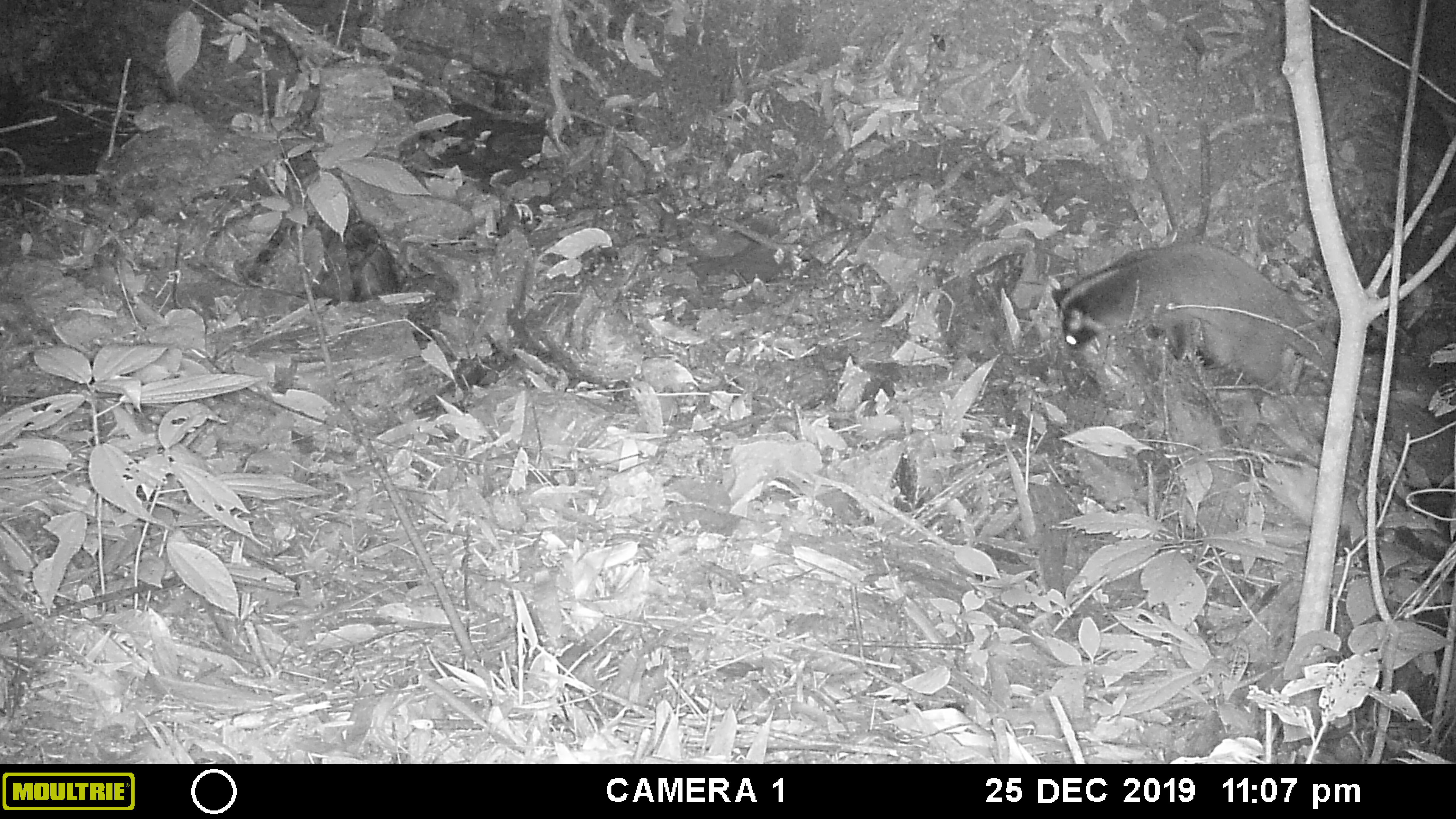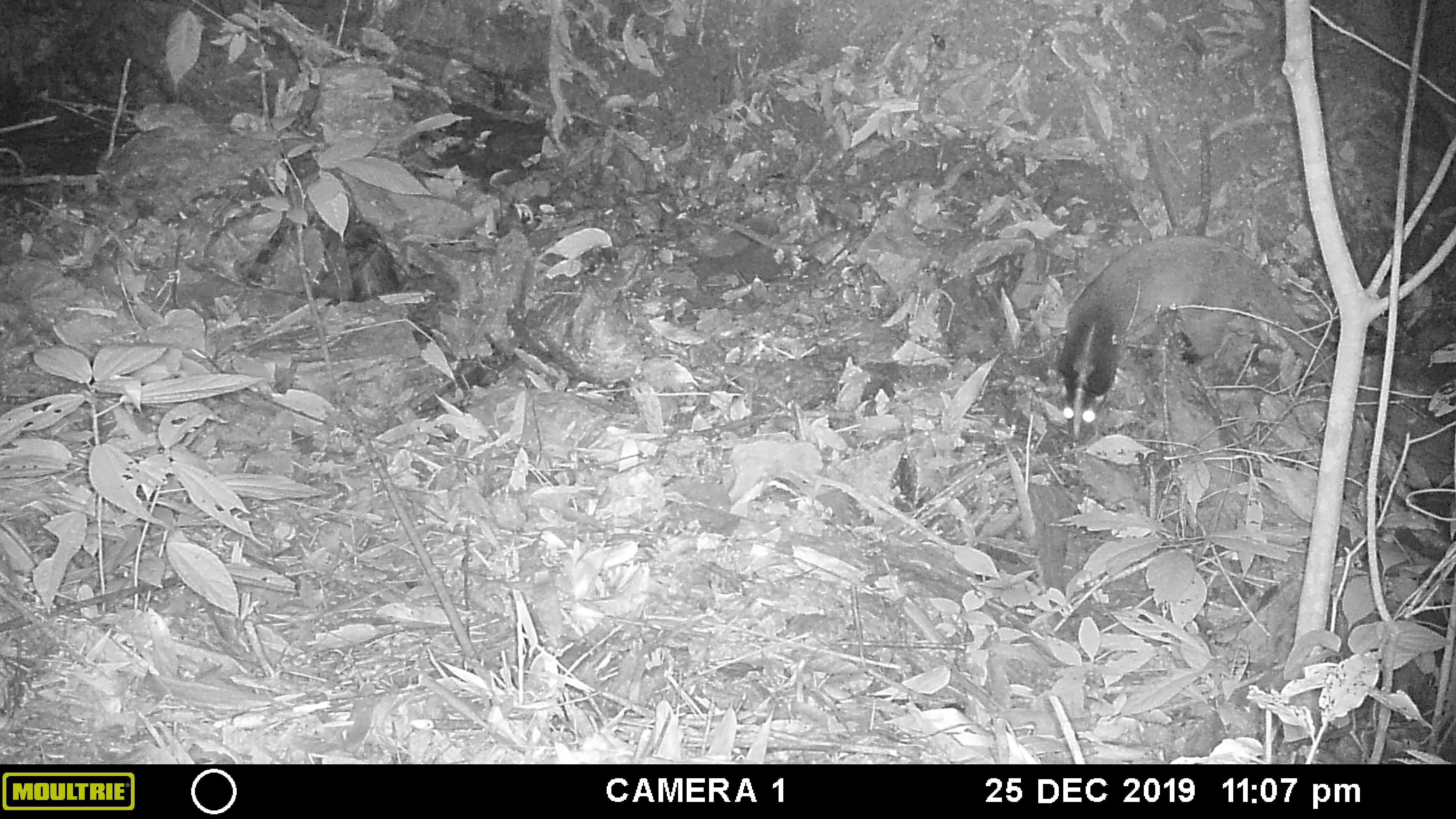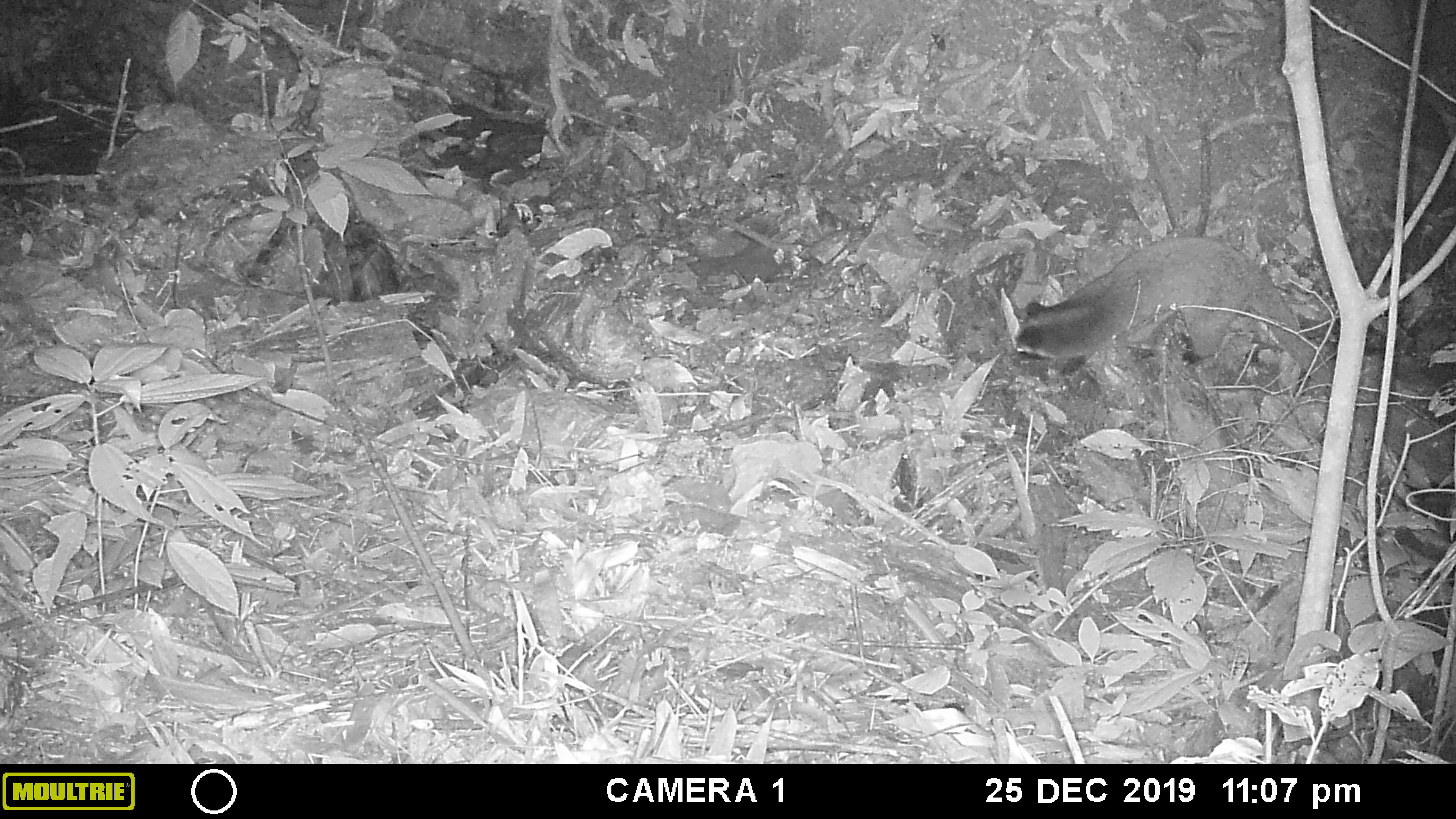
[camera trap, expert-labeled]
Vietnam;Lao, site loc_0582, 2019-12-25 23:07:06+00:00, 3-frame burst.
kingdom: Animalia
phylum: Chordata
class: Mammalia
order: Carnivora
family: Viverridae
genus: Paguma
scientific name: Paguma larvata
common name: masked palm civet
Masked palm civet (Paguma larvata). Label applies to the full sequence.